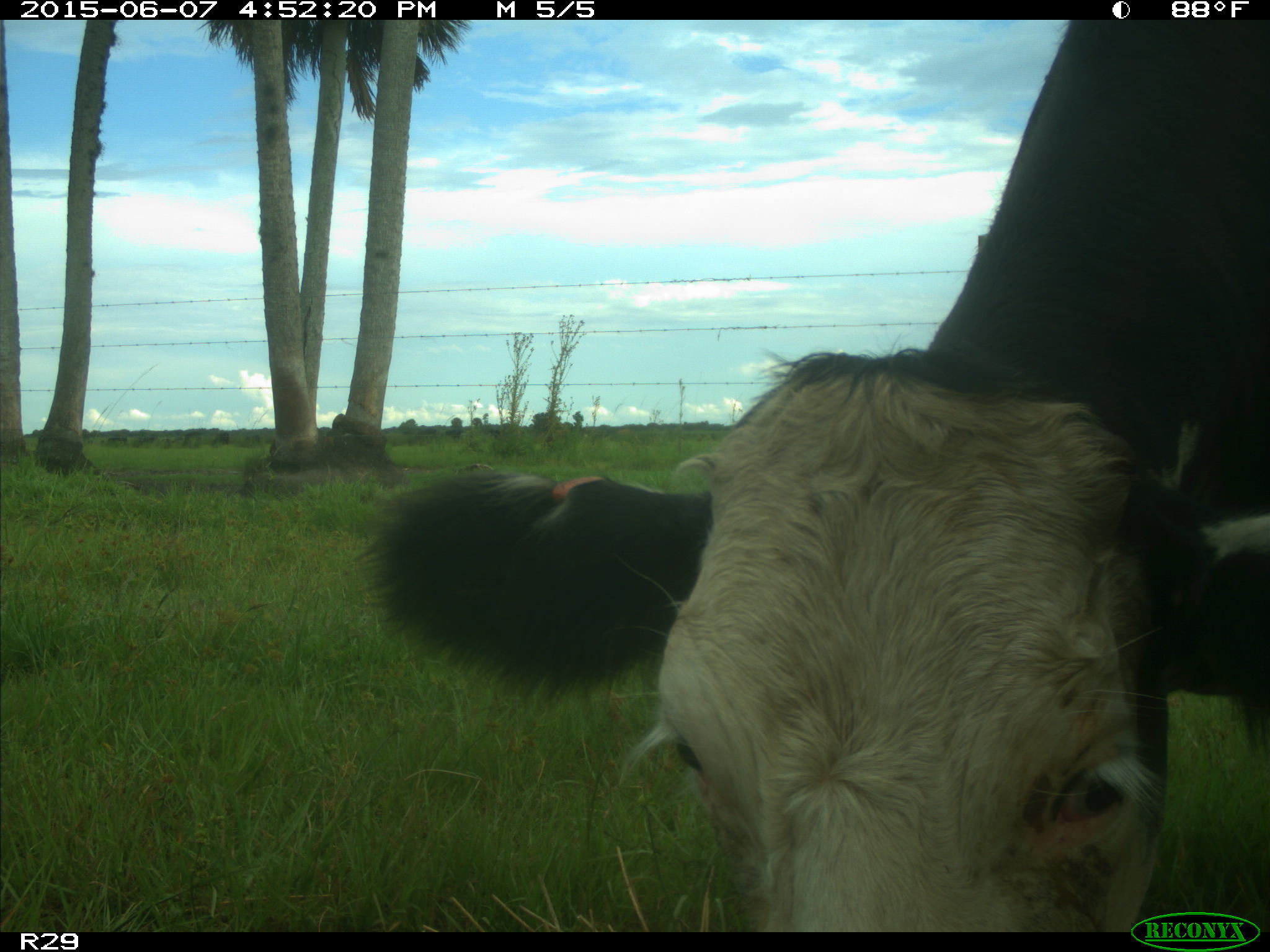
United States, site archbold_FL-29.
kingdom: Animalia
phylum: Chordata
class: Mammalia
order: Artiodactyla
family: Bovidae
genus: Bos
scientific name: Bos taurus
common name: domestic cow